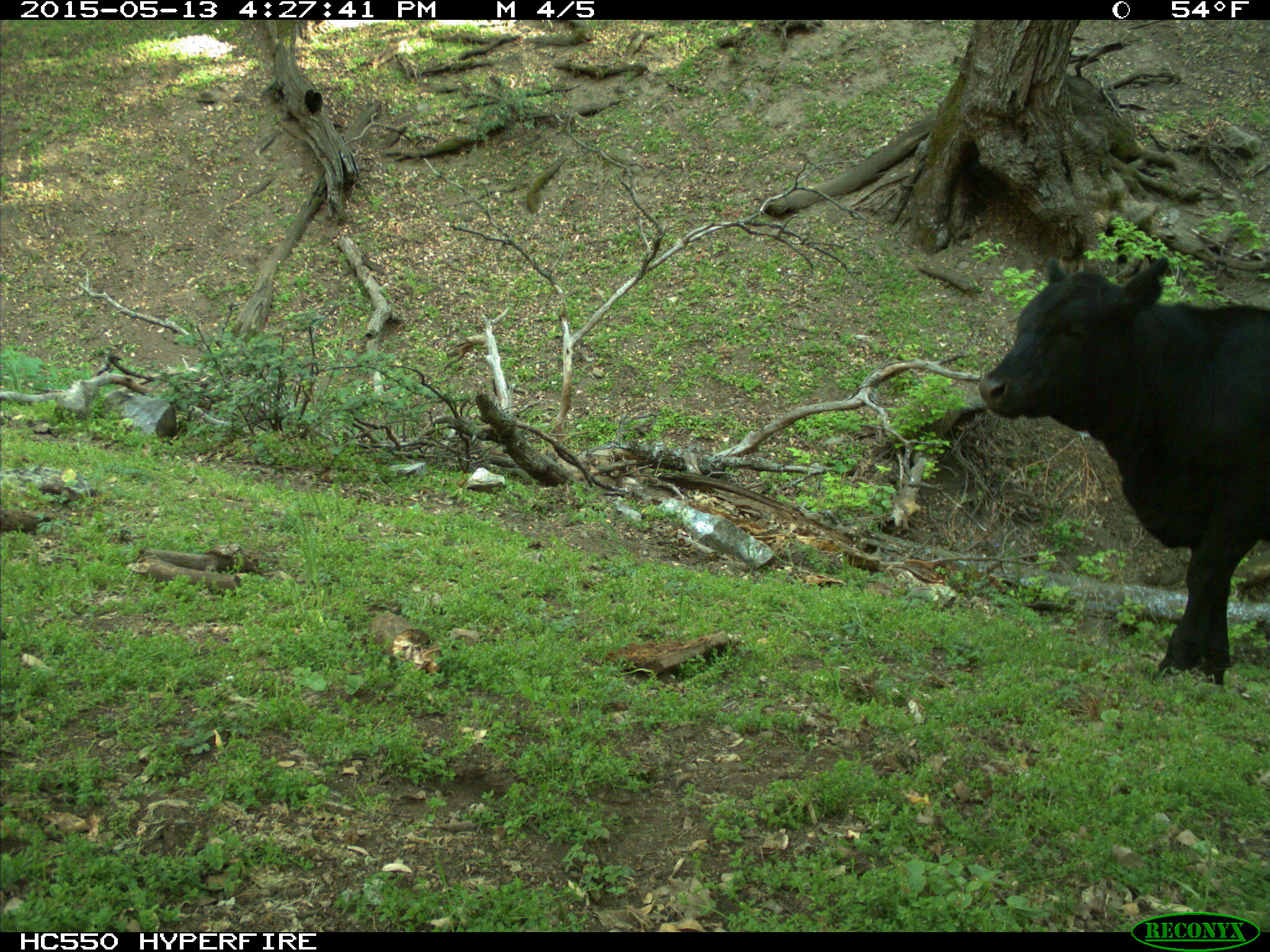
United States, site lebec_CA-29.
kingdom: Animalia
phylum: Chordata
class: Mammalia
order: Artiodactyla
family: Bovidae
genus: Bos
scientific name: Bos taurus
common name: domestic cow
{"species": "Bos taurus (domestic cow)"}